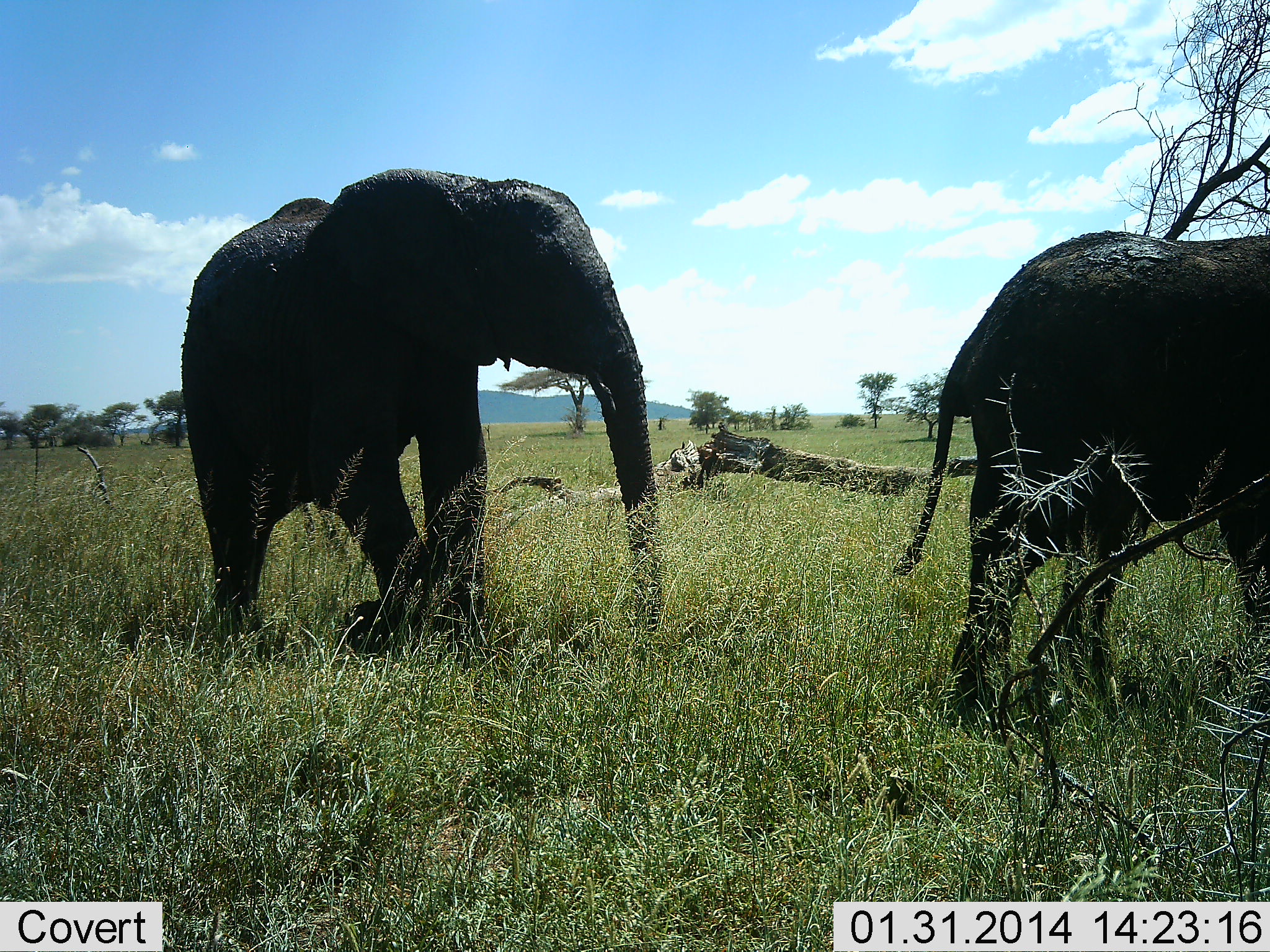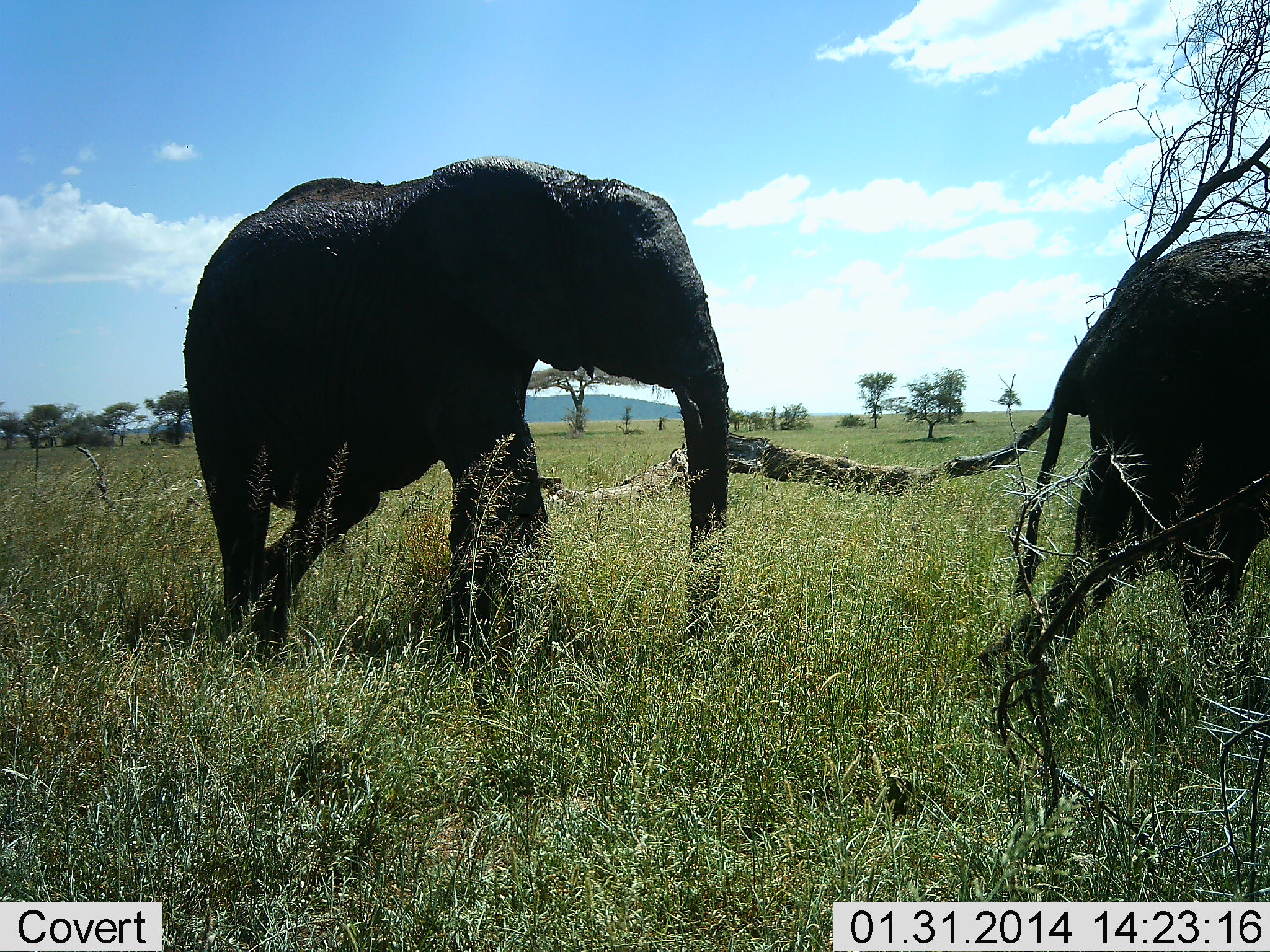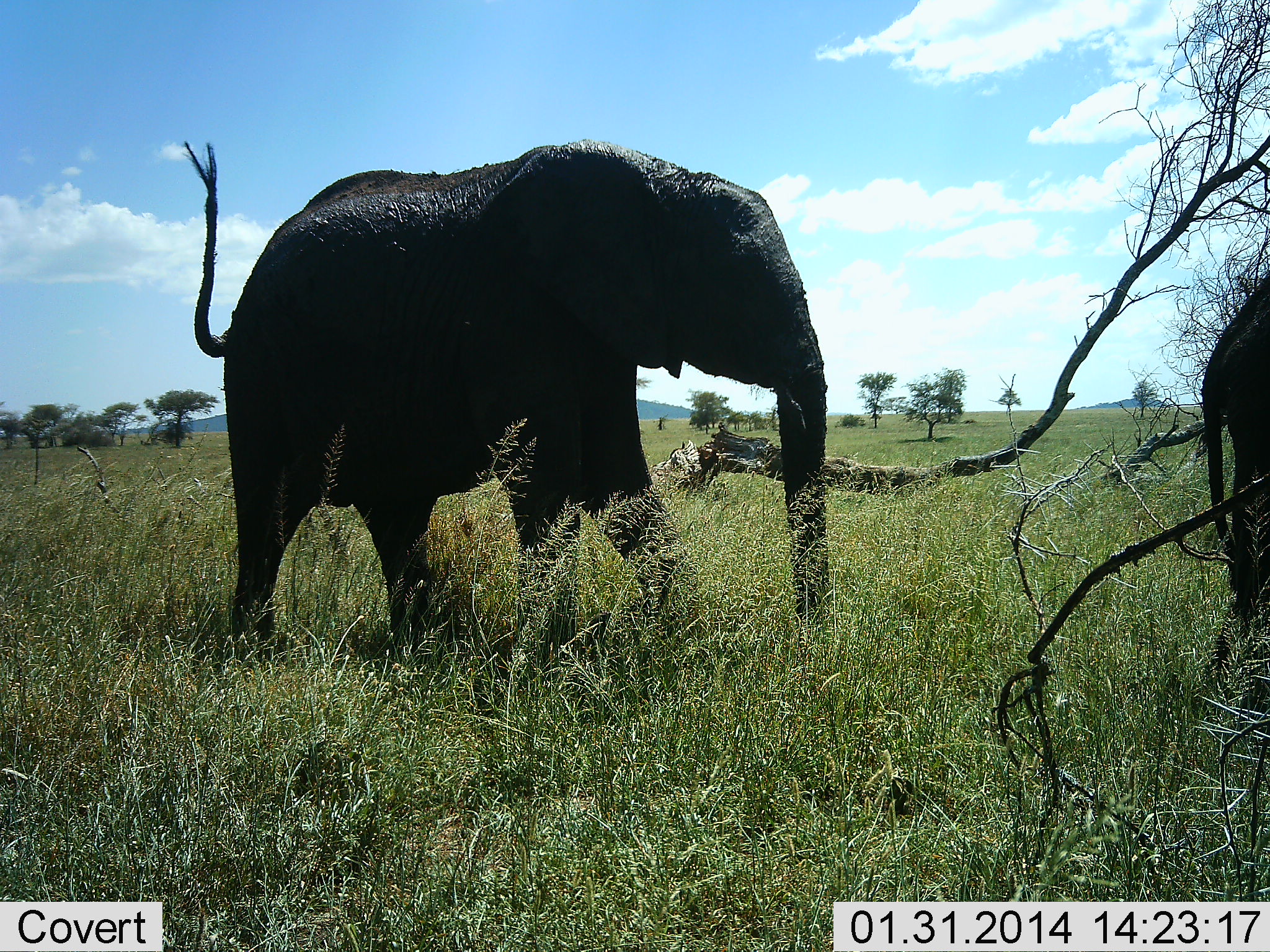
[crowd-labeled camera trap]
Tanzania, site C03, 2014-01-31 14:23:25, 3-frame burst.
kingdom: Animalia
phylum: Chordata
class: Mammalia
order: Proboscidea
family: Elephantidae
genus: Loxodonta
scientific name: Loxodonta africana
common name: african bush elephant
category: elephant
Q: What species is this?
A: Elephant (african bush elephant) (Loxodonta africana).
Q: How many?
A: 2.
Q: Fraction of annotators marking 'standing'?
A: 0%.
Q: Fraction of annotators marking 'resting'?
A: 0%.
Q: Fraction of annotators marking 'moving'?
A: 100%.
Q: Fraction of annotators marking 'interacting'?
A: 0%.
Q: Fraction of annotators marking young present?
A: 0%.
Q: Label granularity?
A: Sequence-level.